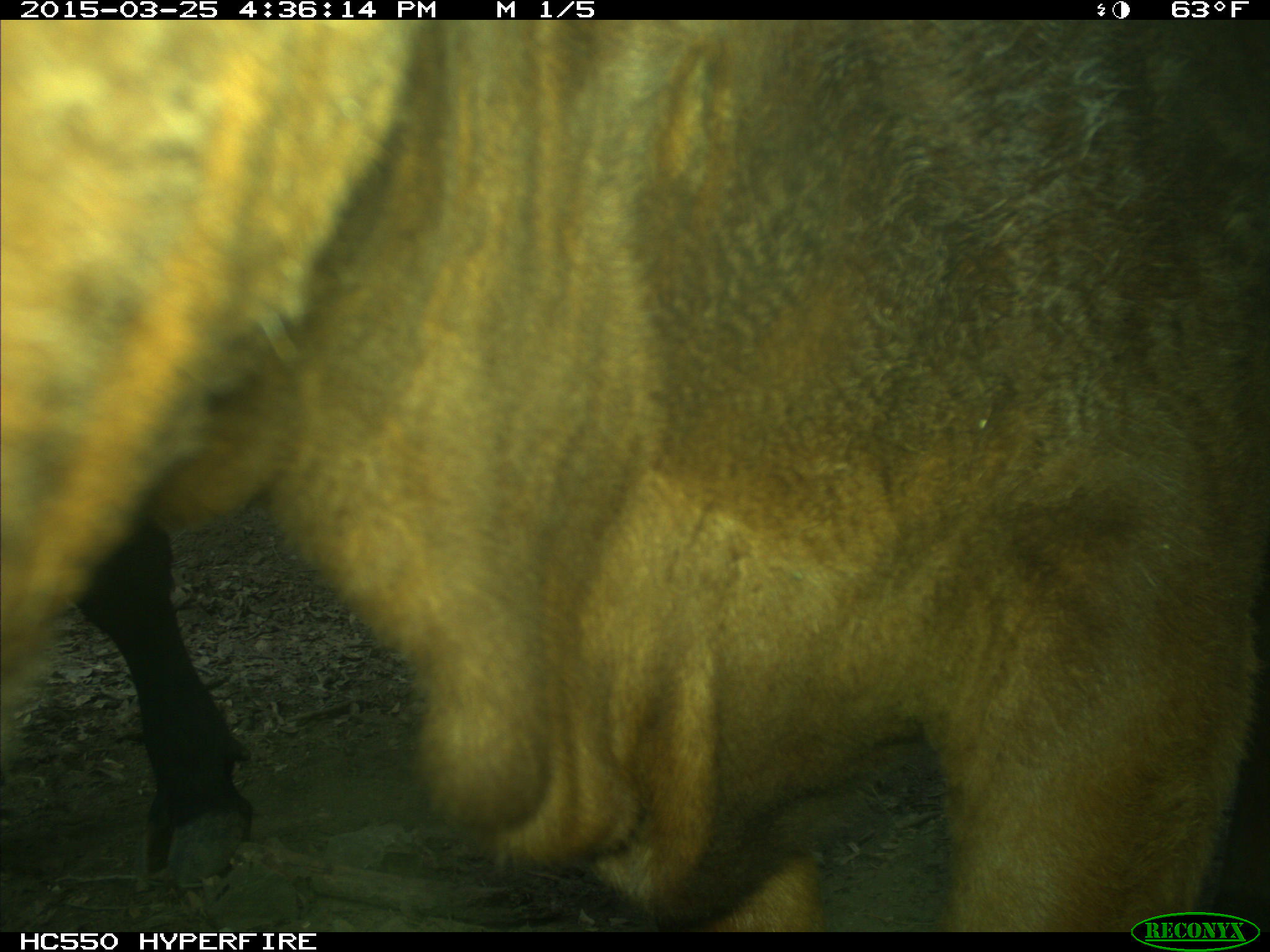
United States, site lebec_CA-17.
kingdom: Animalia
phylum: Chordata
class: Mammalia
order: Artiodactyla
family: Bovidae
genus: Bos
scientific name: Bos taurus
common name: domestic cow